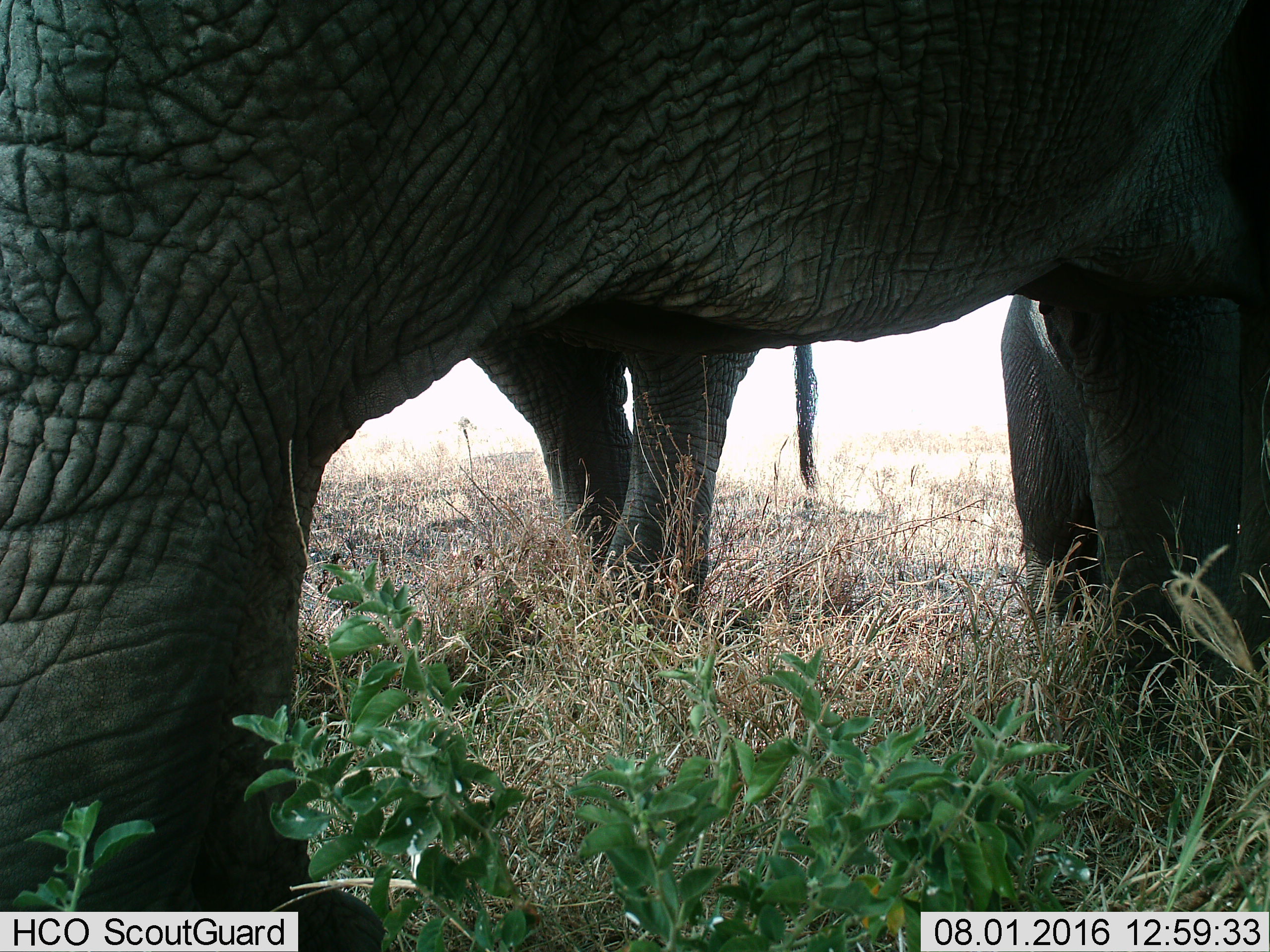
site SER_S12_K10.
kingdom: Animalia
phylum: Chordata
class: Mammalia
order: Proboscidea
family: Elephantidae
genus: Loxodonta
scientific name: Loxodonta africana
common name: african bush elephant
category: elephant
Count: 2.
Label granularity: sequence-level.